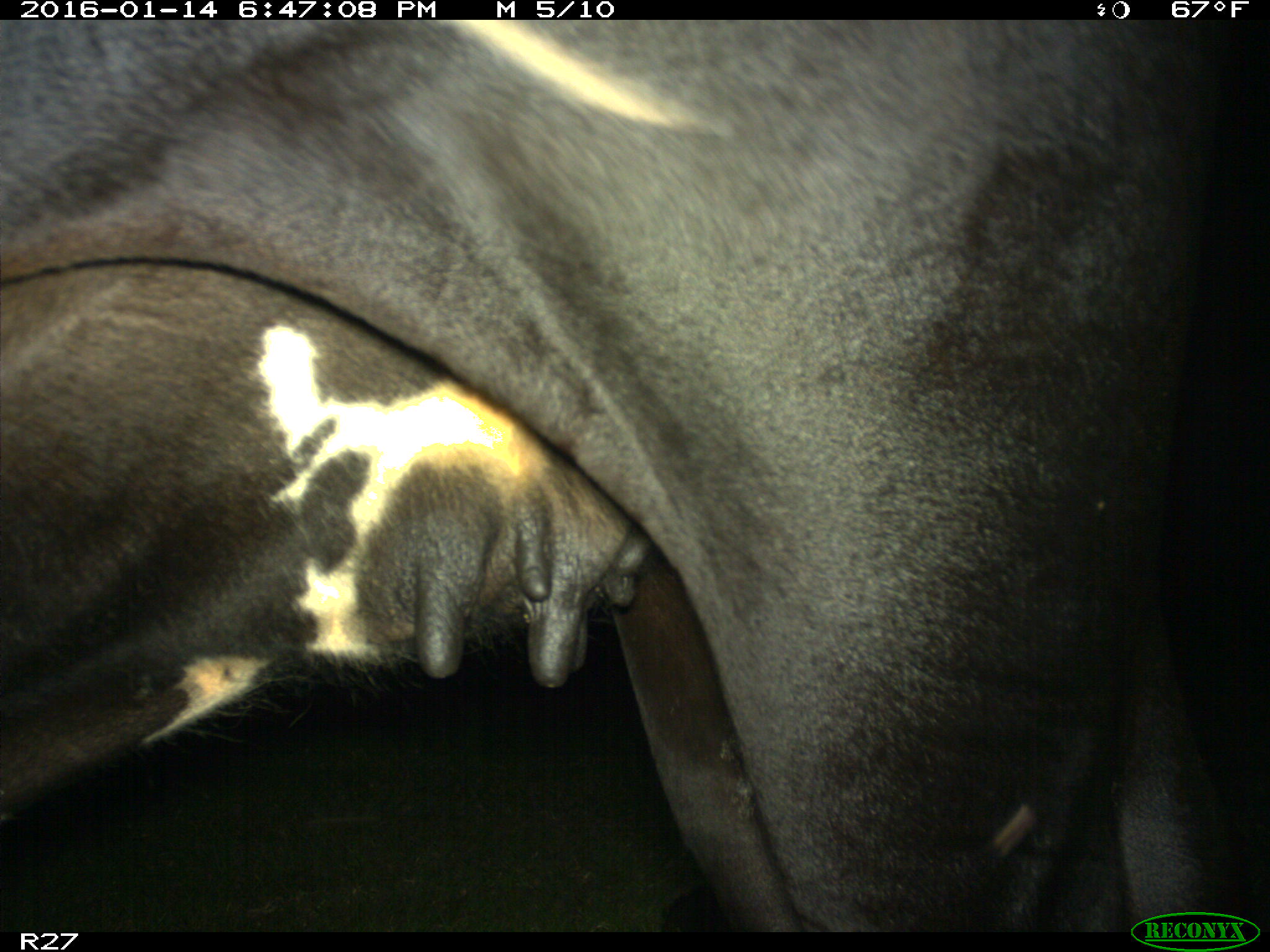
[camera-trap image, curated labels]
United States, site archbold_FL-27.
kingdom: Animalia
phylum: Chordata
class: Mammalia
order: Artiodactyla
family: Bovidae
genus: Bos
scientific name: Bos taurus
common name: domestic cow